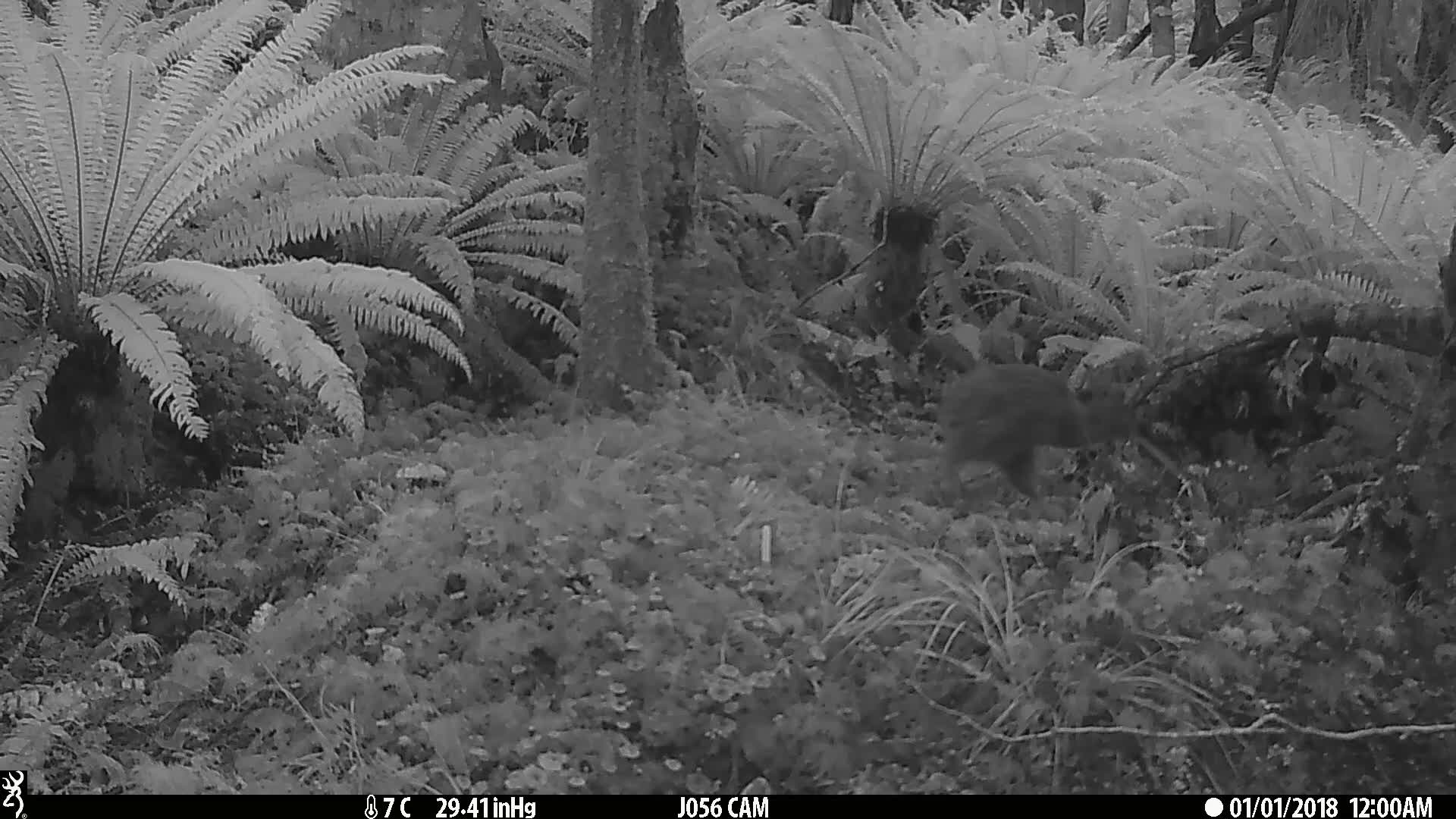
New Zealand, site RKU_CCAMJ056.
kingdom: Animalia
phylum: Chordata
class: Aves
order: Apterygiformes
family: Apterygidae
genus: Apteryx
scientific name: Apteryx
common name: kiwi